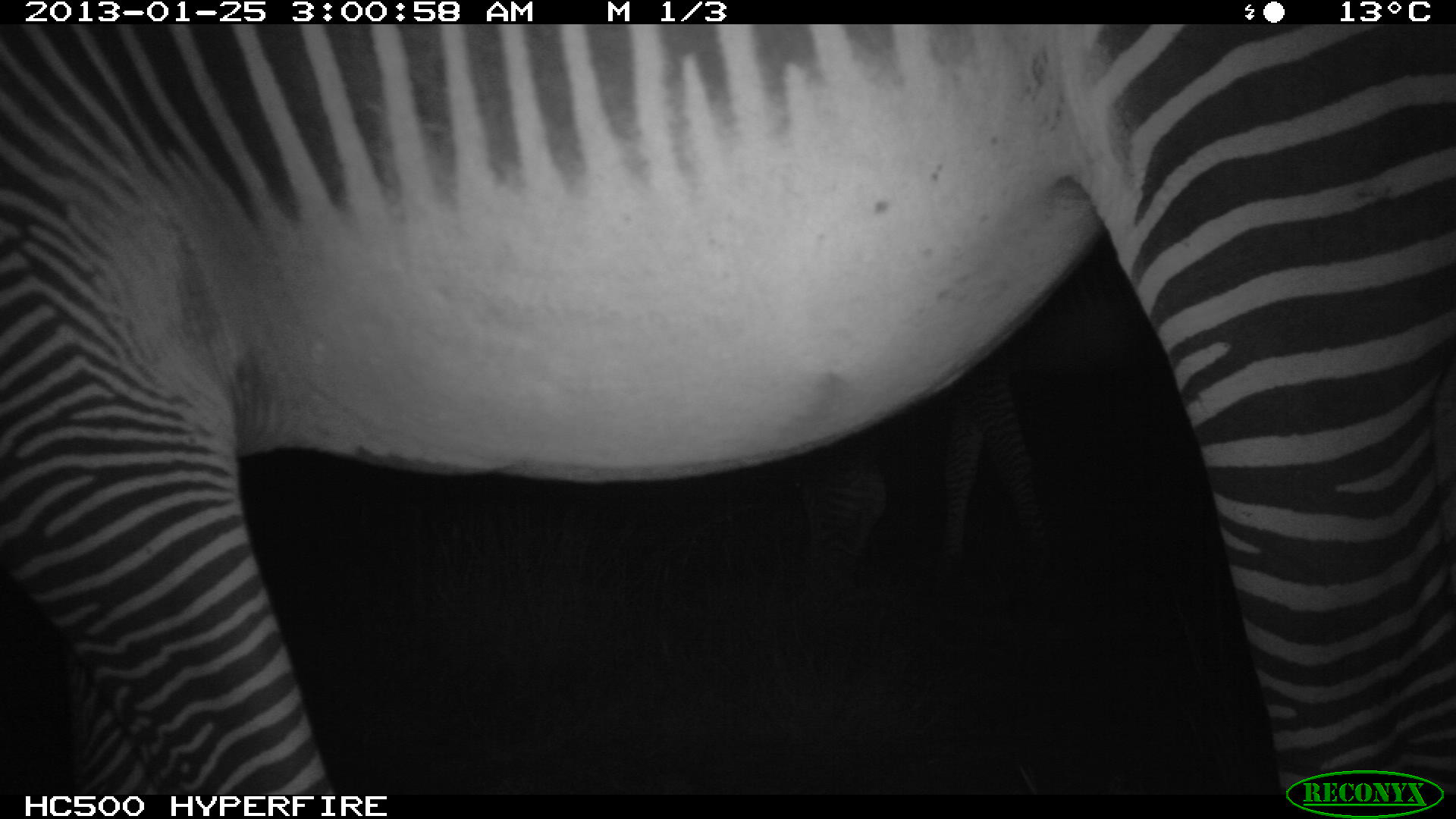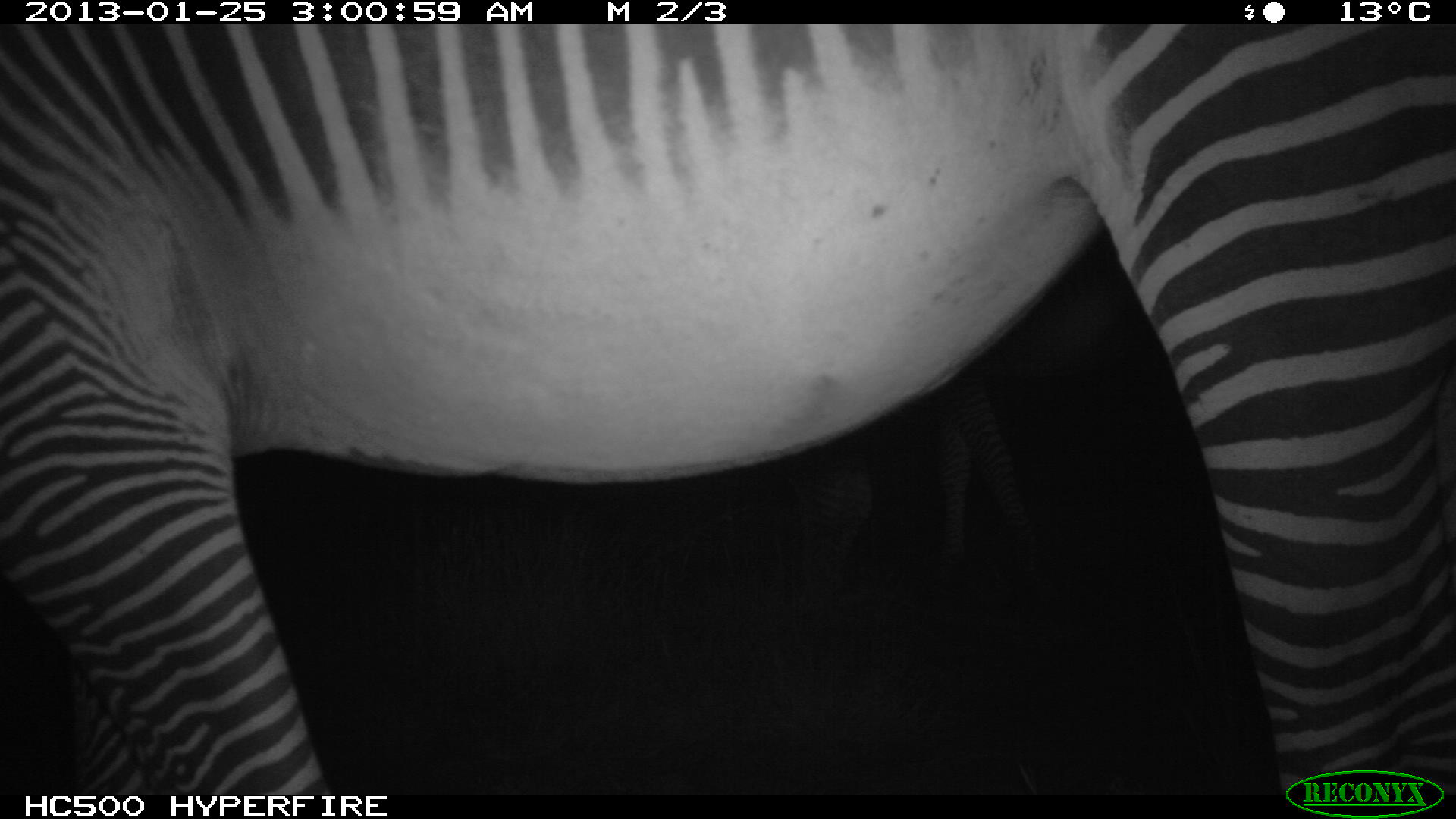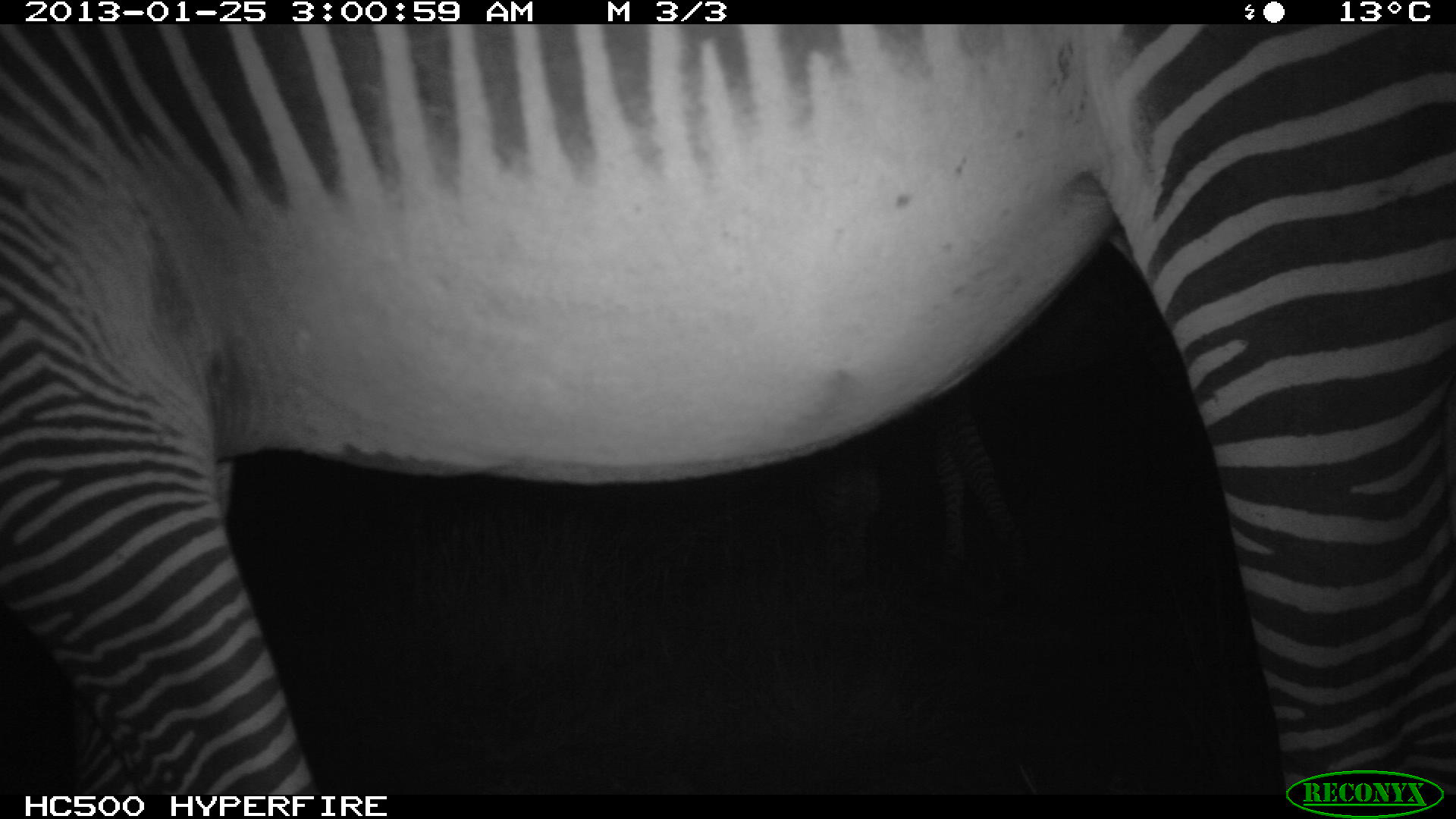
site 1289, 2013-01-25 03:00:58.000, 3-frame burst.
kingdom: Animalia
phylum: Chordata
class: Mammalia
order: Perissodactyla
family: Equidae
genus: Equus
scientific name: Equus grevyi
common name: grévy's zebra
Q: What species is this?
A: Equus grevyi (grévy's zebra).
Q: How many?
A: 2.